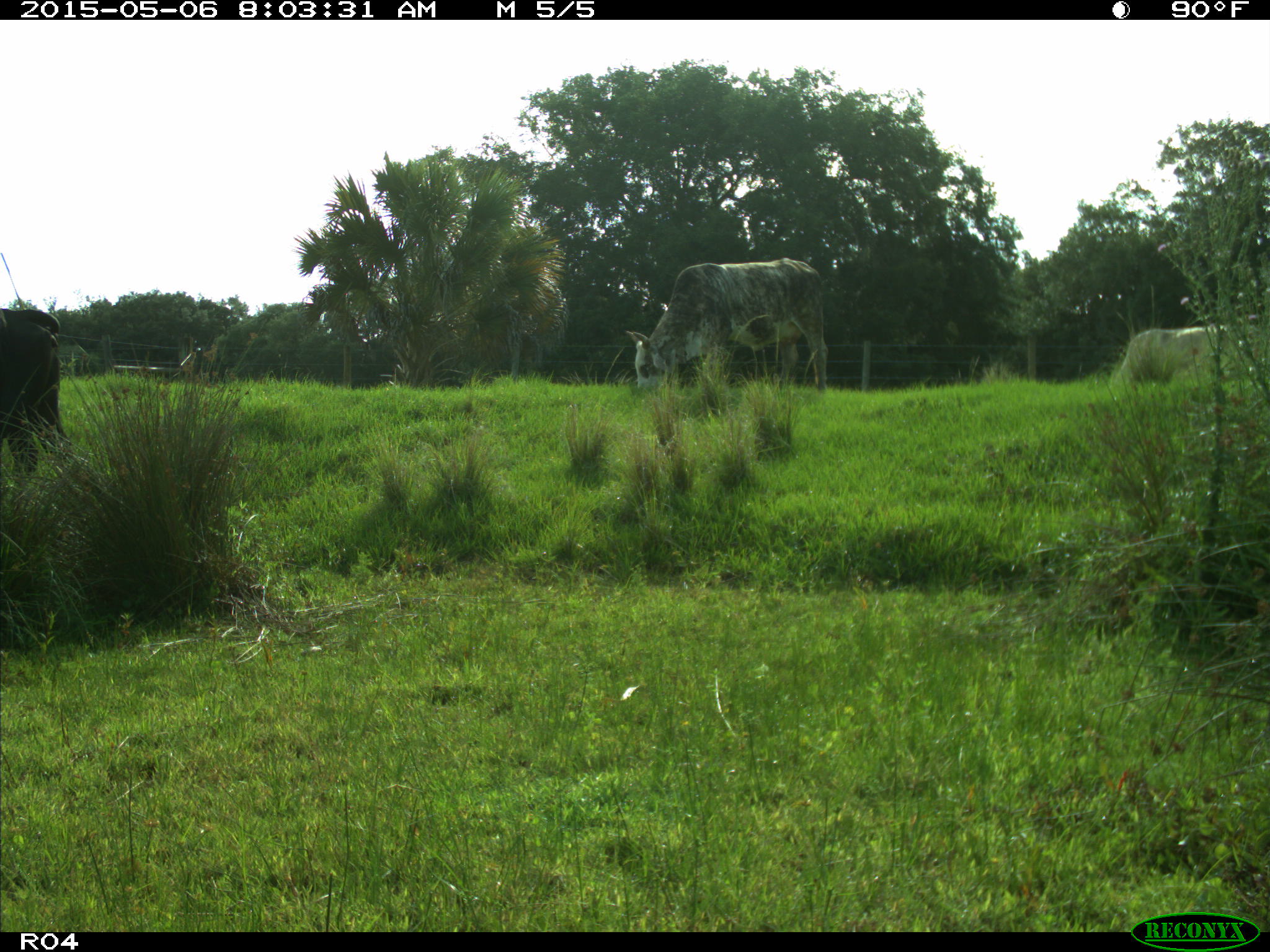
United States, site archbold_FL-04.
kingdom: Animalia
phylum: Chordata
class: Mammalia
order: Artiodactyla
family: Bovidae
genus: Bos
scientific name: Bos taurus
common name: domestic cow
Bos taurus (domestic cow).